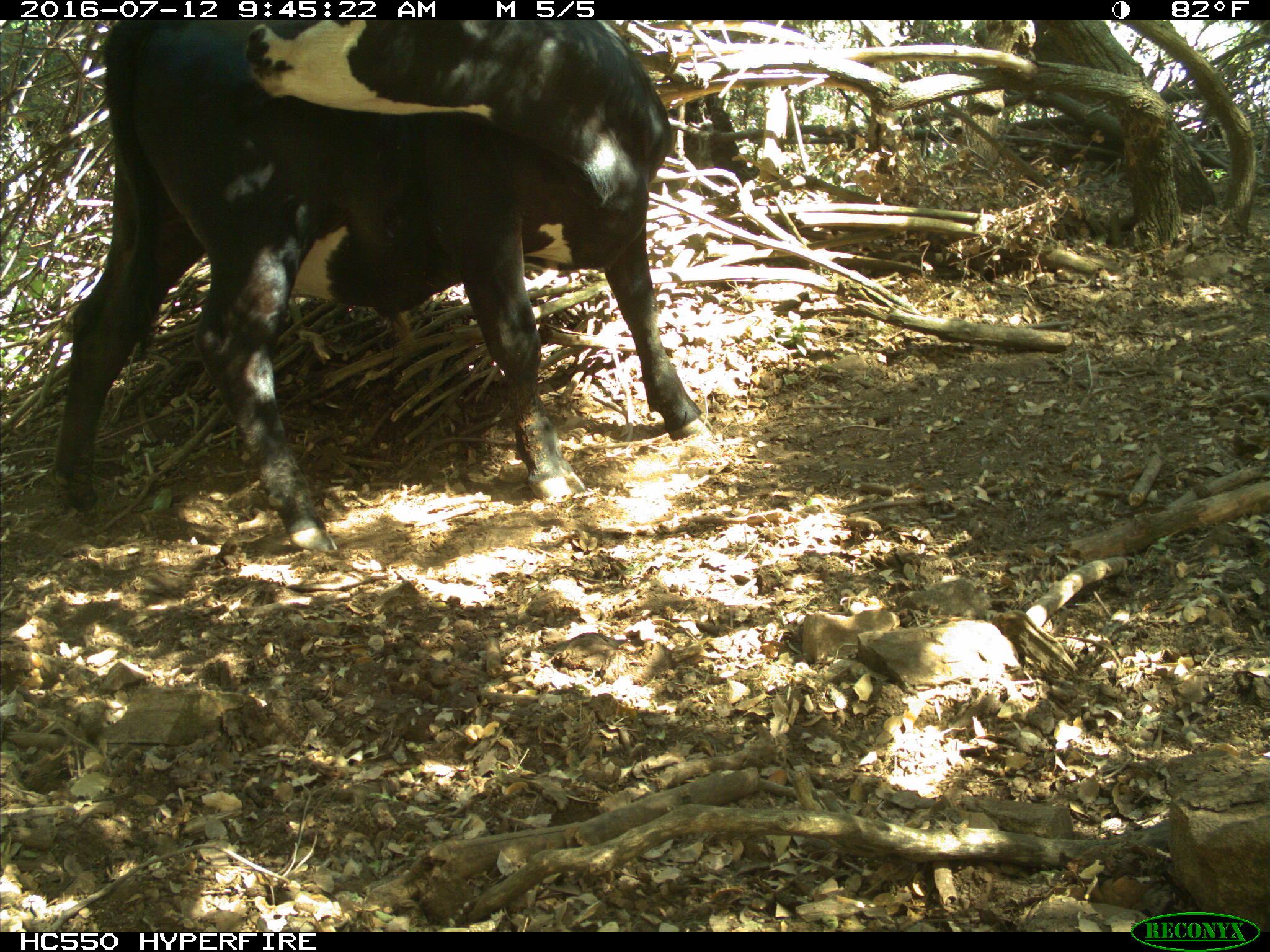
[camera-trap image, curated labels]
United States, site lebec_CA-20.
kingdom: Animalia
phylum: Chordata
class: Mammalia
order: Artiodactyla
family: Bovidae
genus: Bos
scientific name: Bos taurus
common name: domestic cow